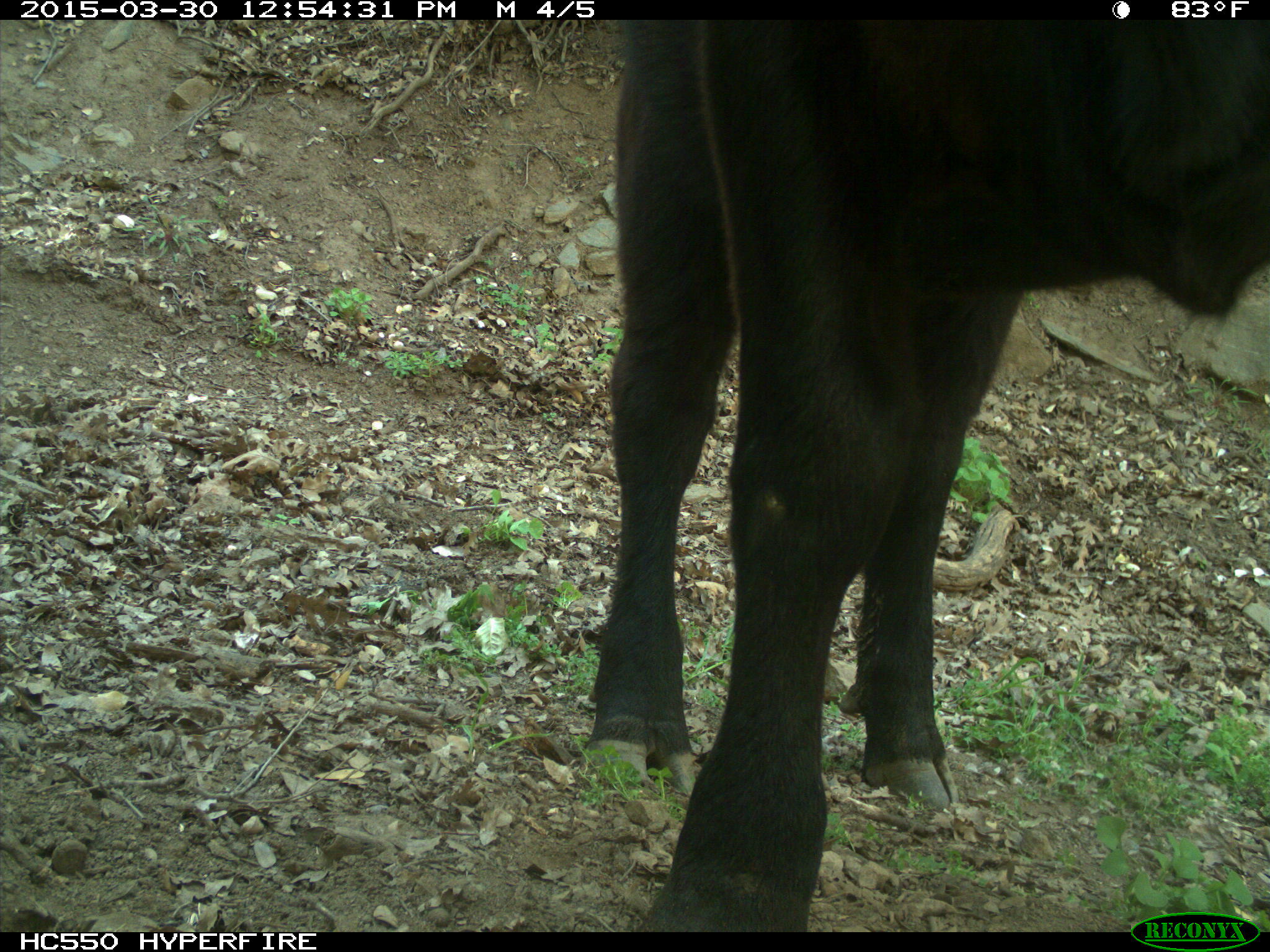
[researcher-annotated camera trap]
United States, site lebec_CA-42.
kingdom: Animalia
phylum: Chordata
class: Mammalia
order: Artiodactyla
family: Bovidae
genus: Bos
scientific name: Bos taurus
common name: domestic cow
Bos taurus (domestic cow).